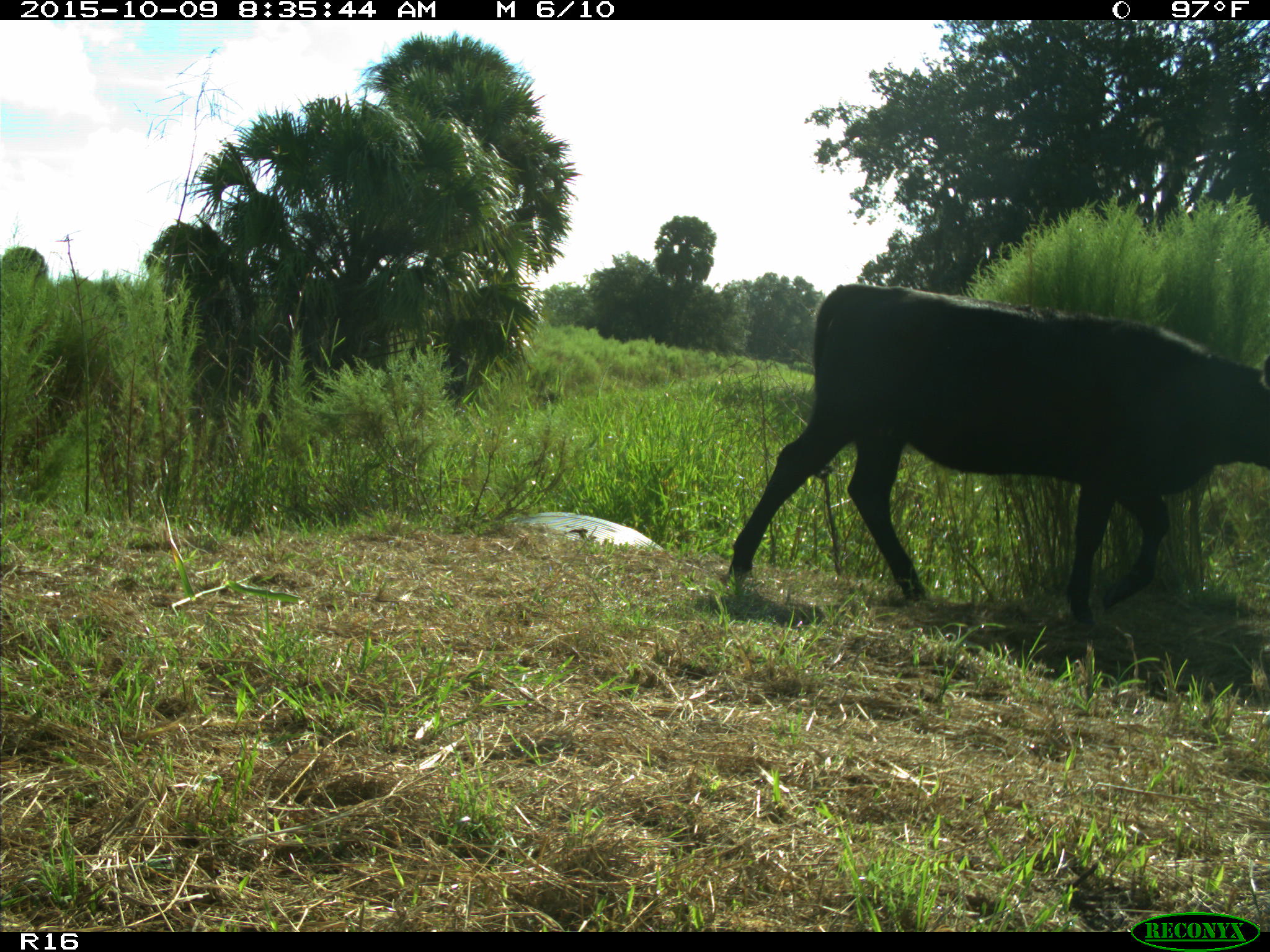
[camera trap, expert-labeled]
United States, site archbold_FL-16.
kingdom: Animalia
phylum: Chordata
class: Mammalia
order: Artiodactyla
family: Bovidae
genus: Bos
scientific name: Bos taurus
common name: domestic cow